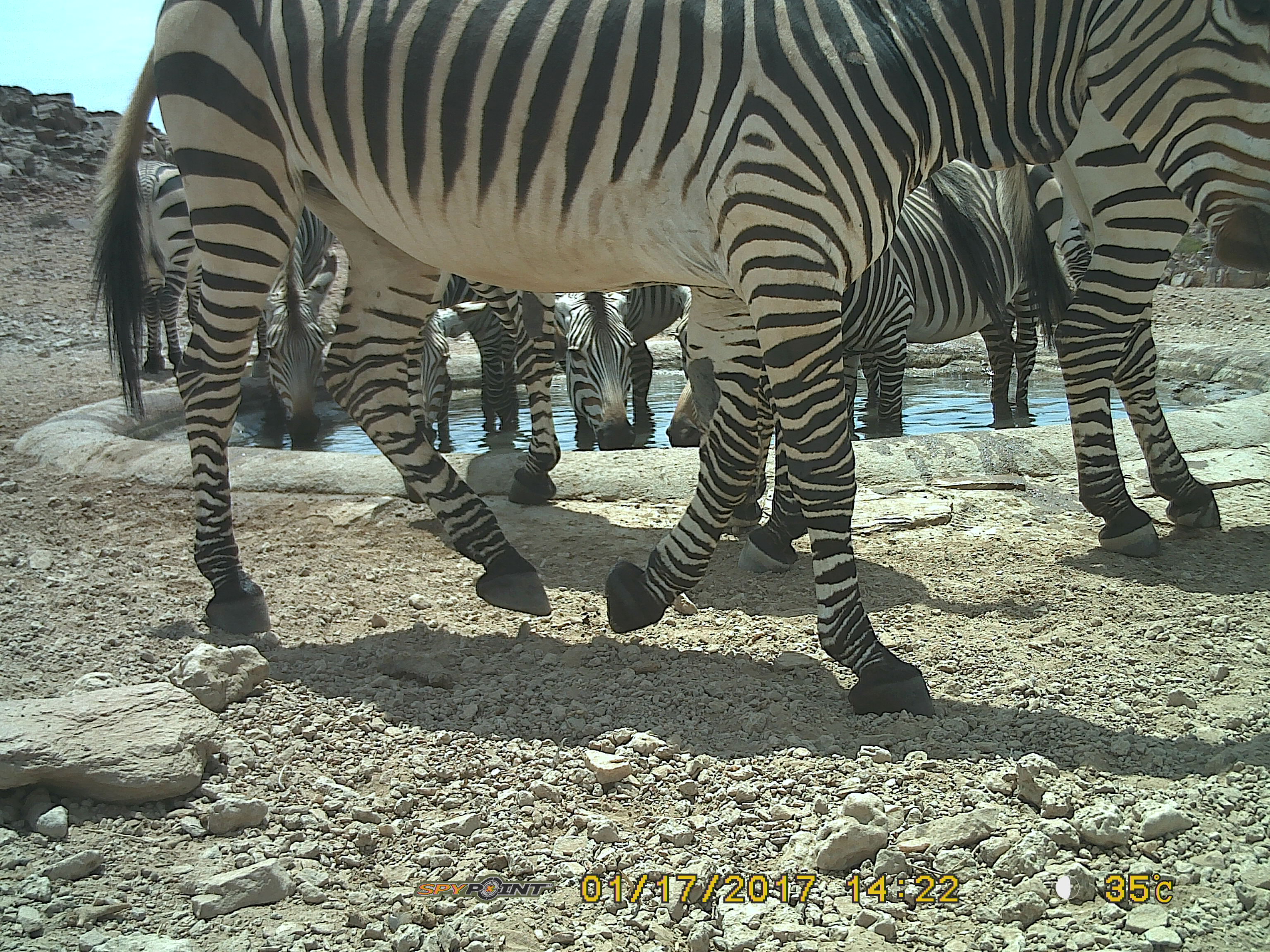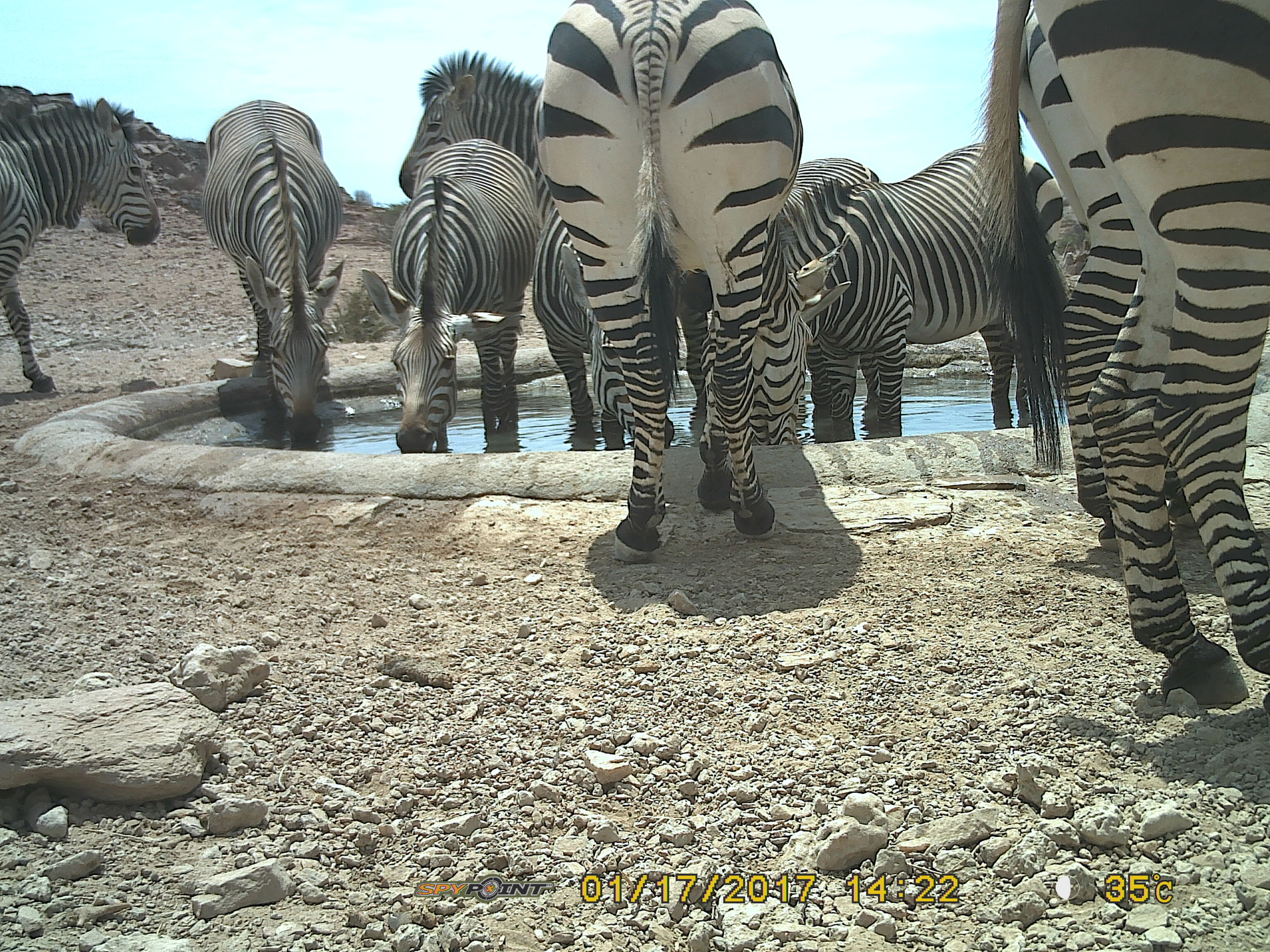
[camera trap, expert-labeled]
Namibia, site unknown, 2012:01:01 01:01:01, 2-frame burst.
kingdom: Animalia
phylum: Chordata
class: Mammalia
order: Perissodactyla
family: Equidae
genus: Equus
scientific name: Equus zebra hartmannae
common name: hartmann's mountain zebra